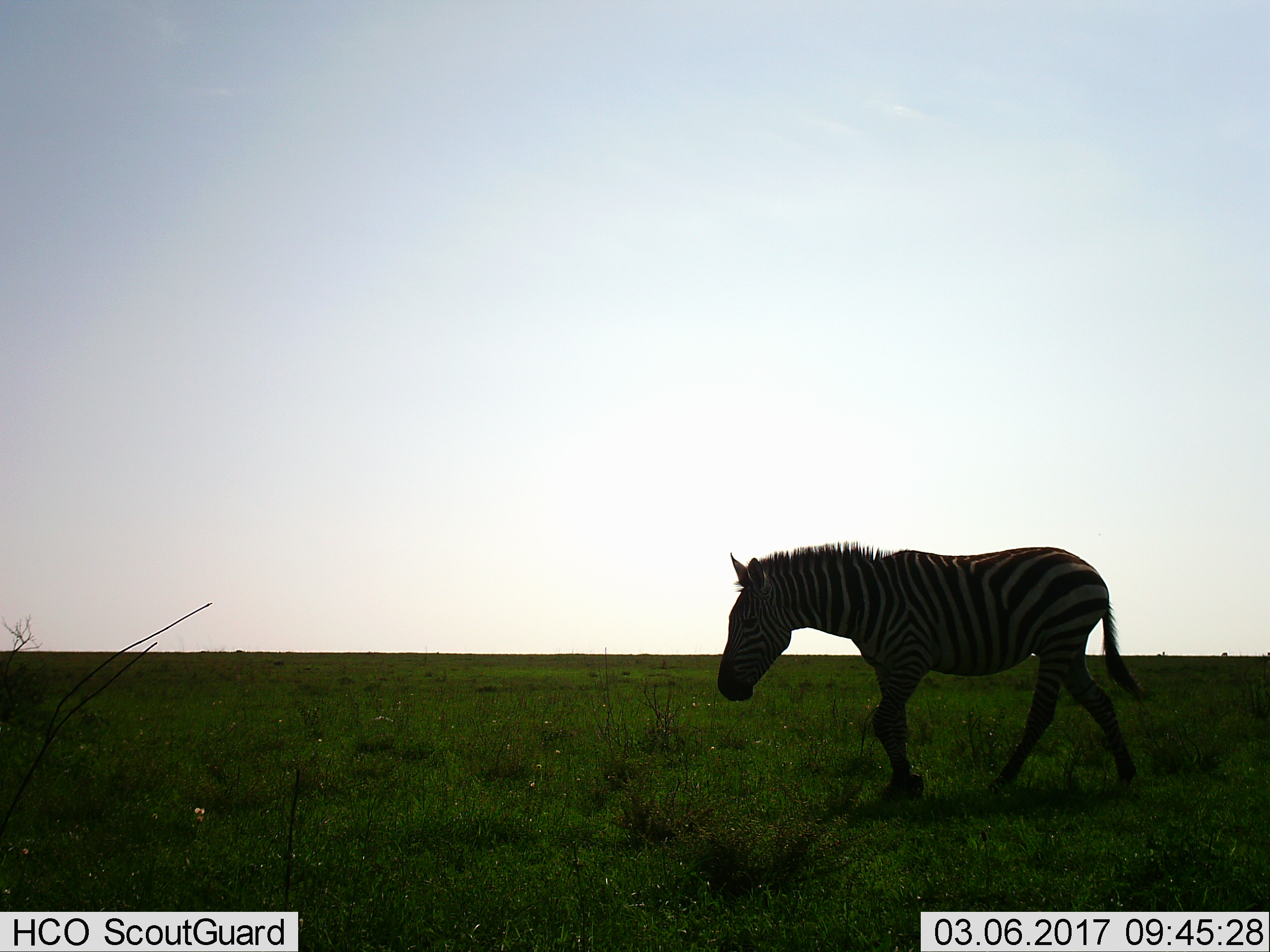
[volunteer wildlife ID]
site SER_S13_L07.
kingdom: Animalia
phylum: Chordata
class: Mammalia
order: Perissodactyla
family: Equidae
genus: Equus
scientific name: Equus quagga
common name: plains zebra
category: zebraplains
Zebraplains (plains zebra) (Equus quagga), count 1. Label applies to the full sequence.